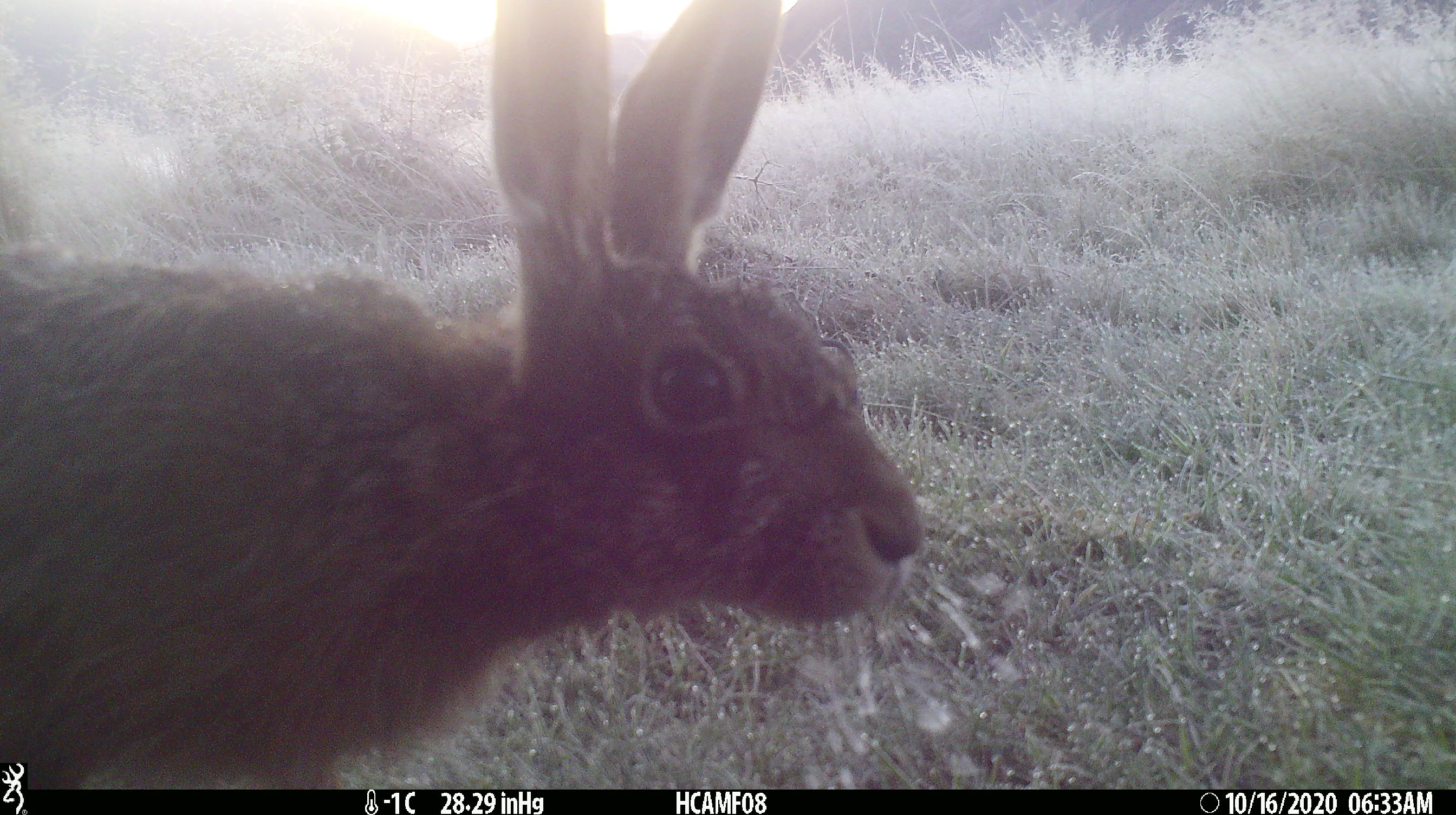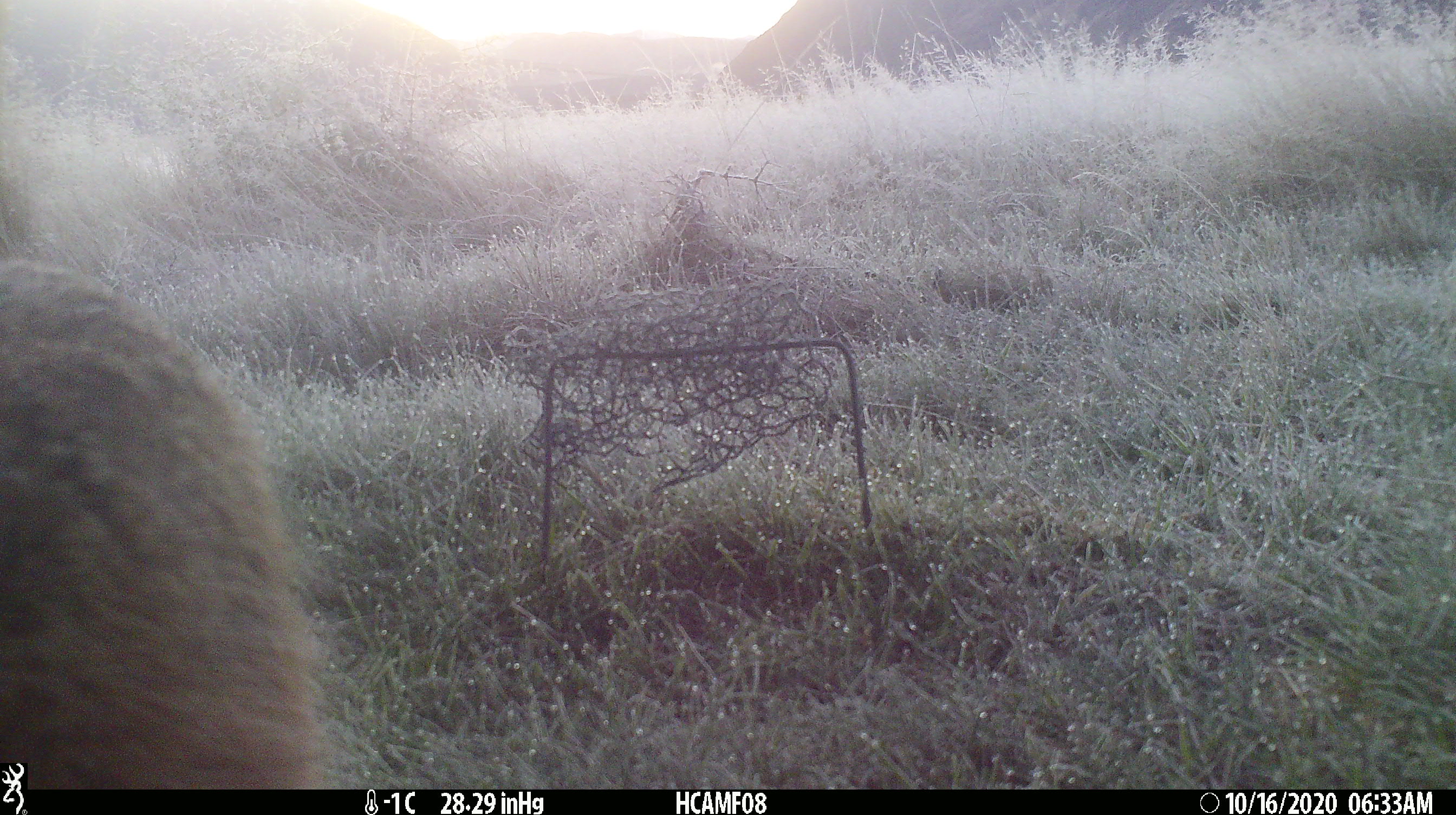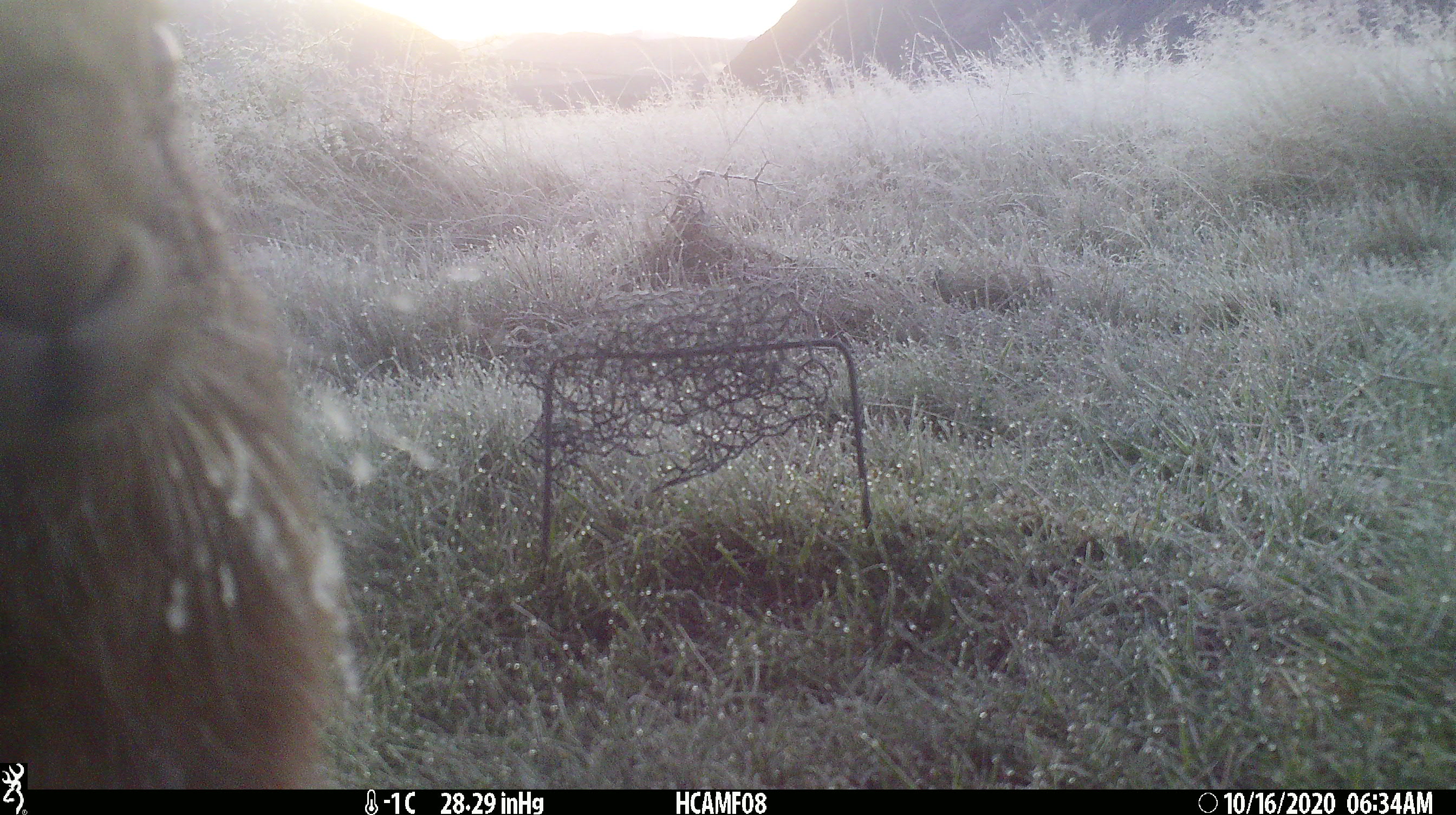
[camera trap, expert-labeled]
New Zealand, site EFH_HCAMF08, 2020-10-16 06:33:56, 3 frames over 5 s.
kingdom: Animalia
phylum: Chordata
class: Mammalia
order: Lagomorpha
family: Leporidae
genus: Lepus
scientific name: Lepus europaeus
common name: brown hare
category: hare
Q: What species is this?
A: Hare (brown hare) (Lepus europaeus).